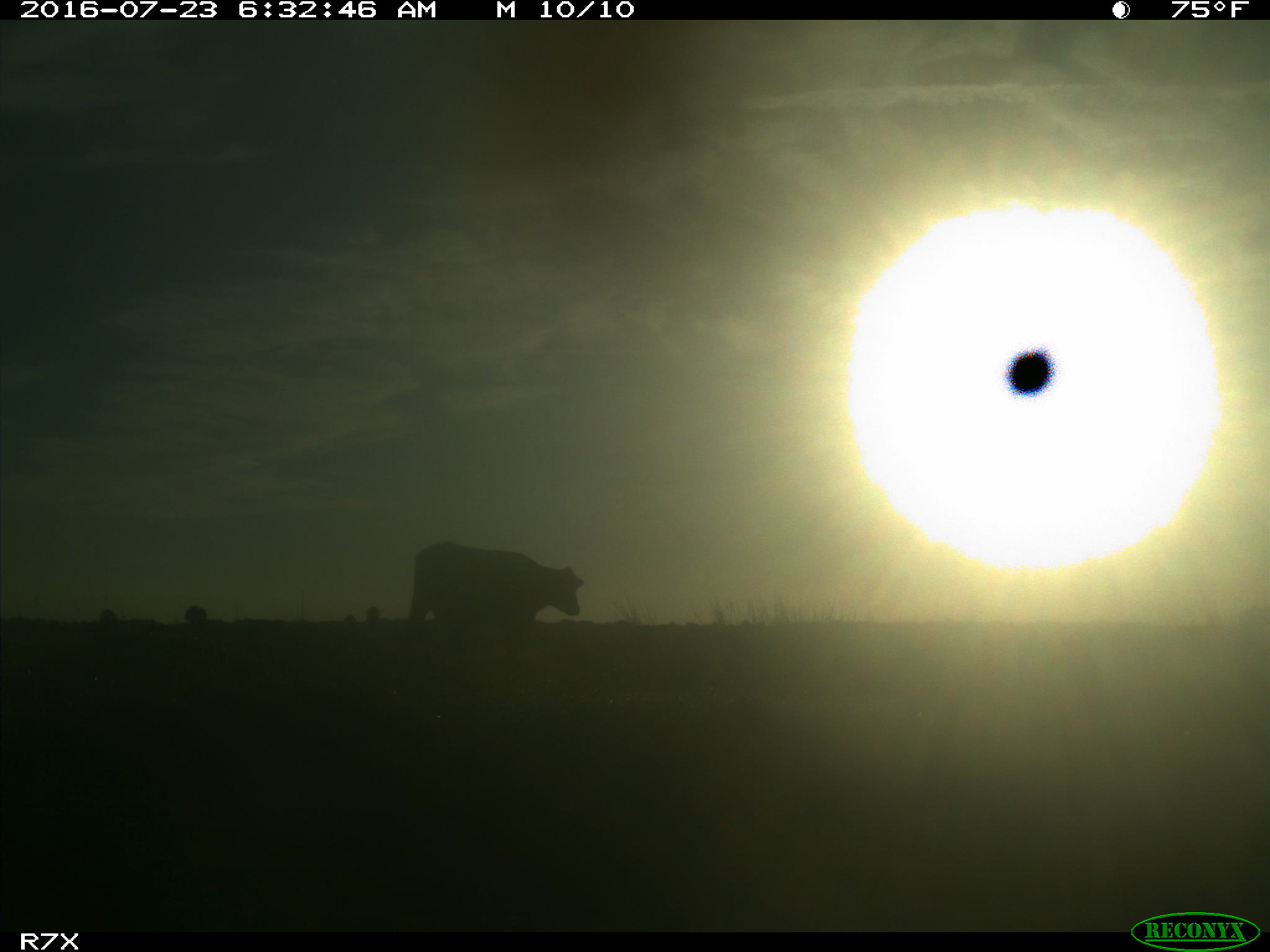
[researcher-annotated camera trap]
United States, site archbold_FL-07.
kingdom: Animalia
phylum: Chordata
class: Mammalia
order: Artiodactyla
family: Bovidae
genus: Bos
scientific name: Bos taurus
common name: domestic cow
Bos taurus (domestic cow).